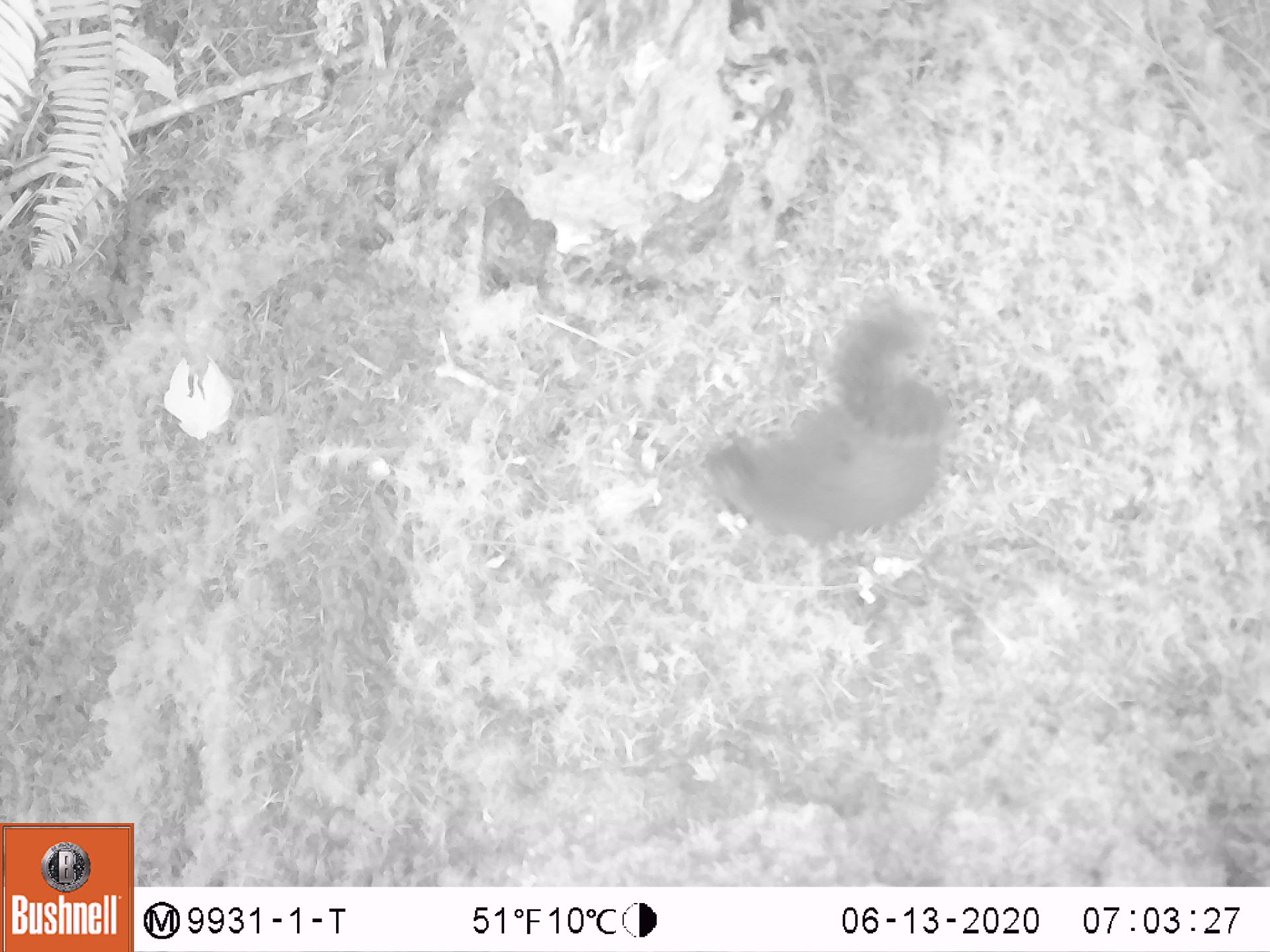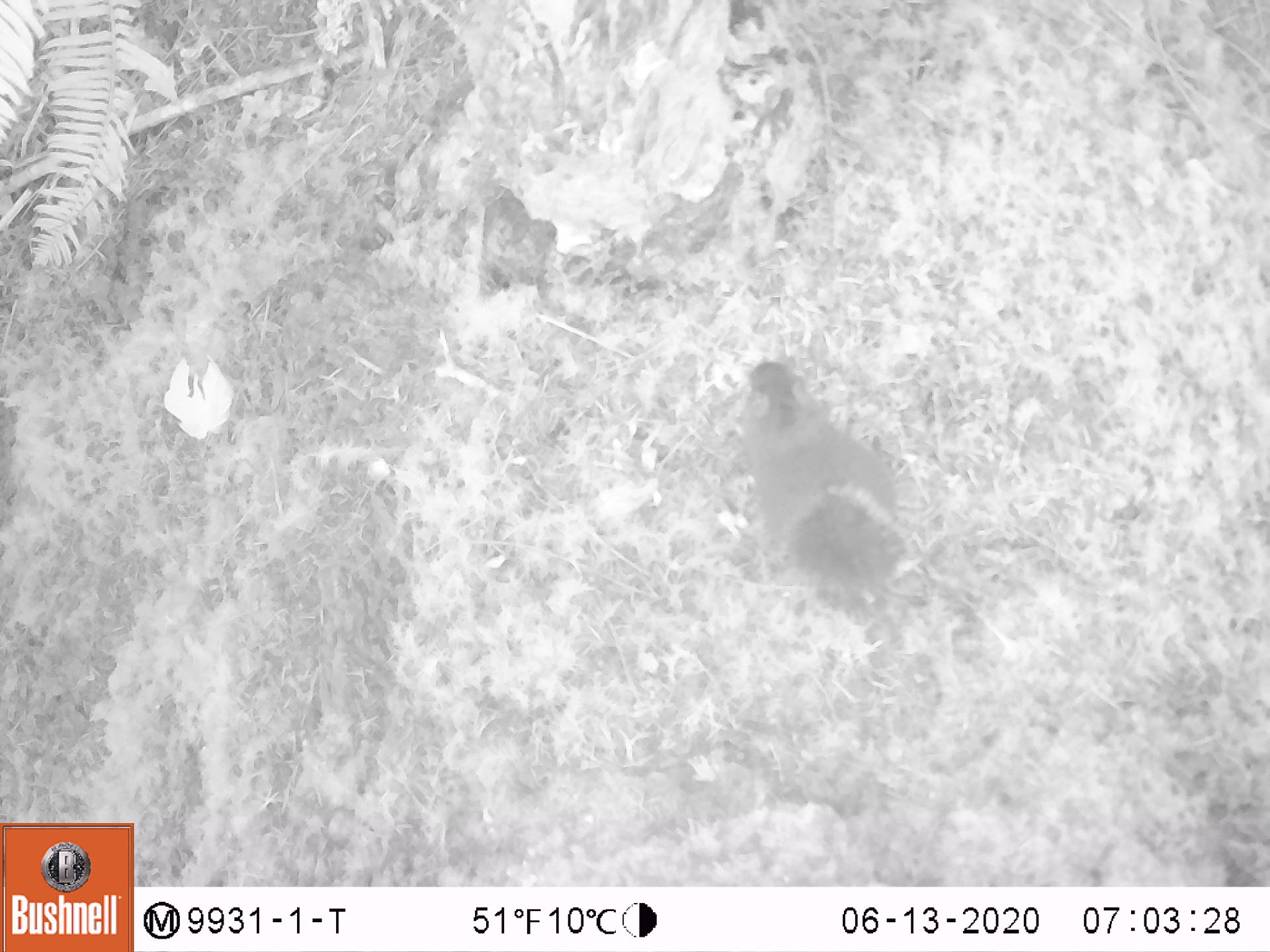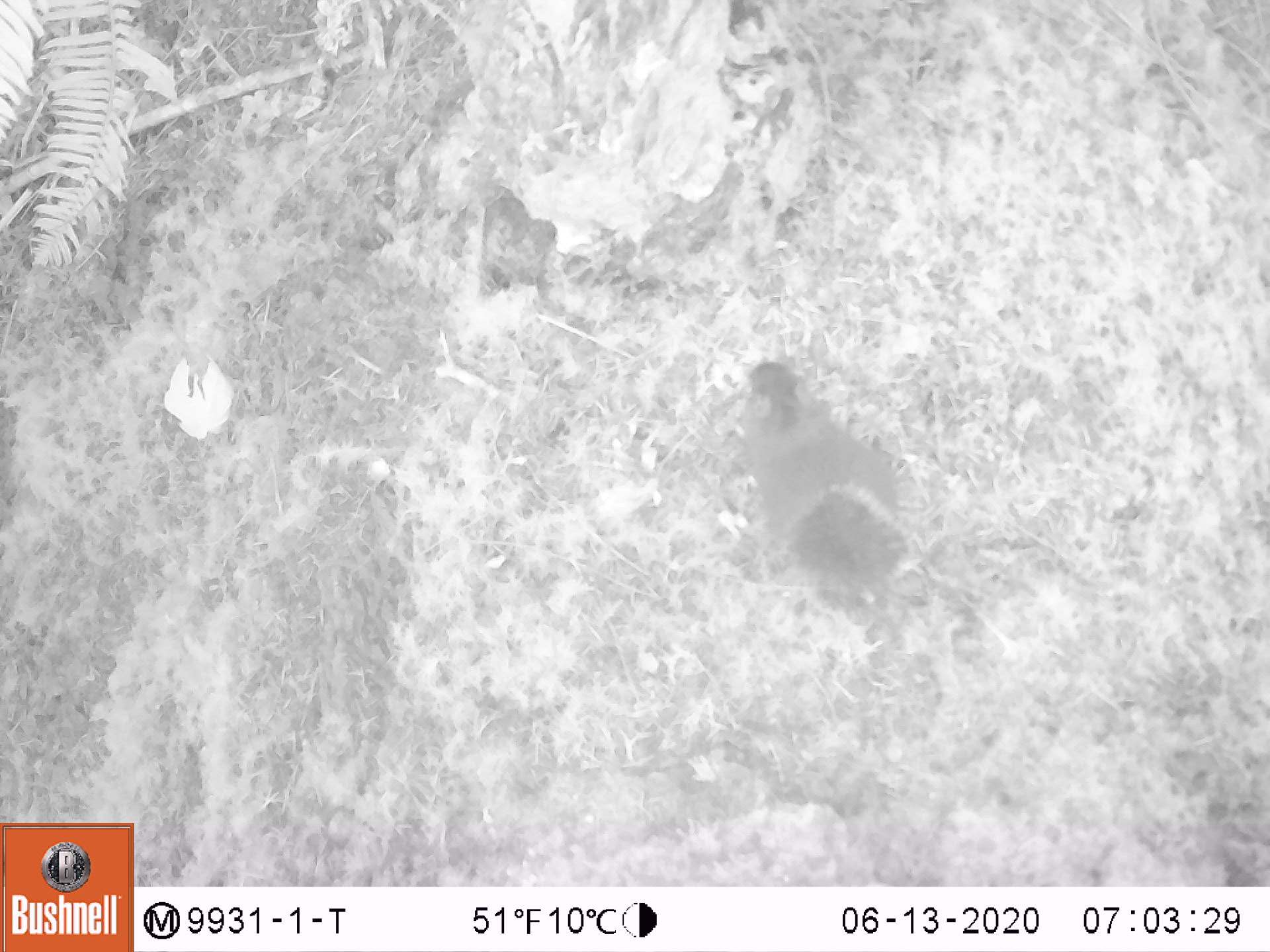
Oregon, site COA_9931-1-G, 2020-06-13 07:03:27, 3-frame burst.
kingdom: Animalia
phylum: Chordata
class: Mammalia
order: Rodentia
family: Sciuridae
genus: Tamiasciurus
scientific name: Tamiasciurus douglasii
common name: douglas squirrel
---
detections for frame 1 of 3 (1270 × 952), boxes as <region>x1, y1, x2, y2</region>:
douglas squirrel: <region>678, 295, 959, 549</region>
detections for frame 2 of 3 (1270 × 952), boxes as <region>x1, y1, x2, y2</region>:
douglas squirrel: <region>731, 348, 914, 605</region>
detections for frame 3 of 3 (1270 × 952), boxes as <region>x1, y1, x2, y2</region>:
douglas squirrel: <region>733, 345, 914, 616</region>